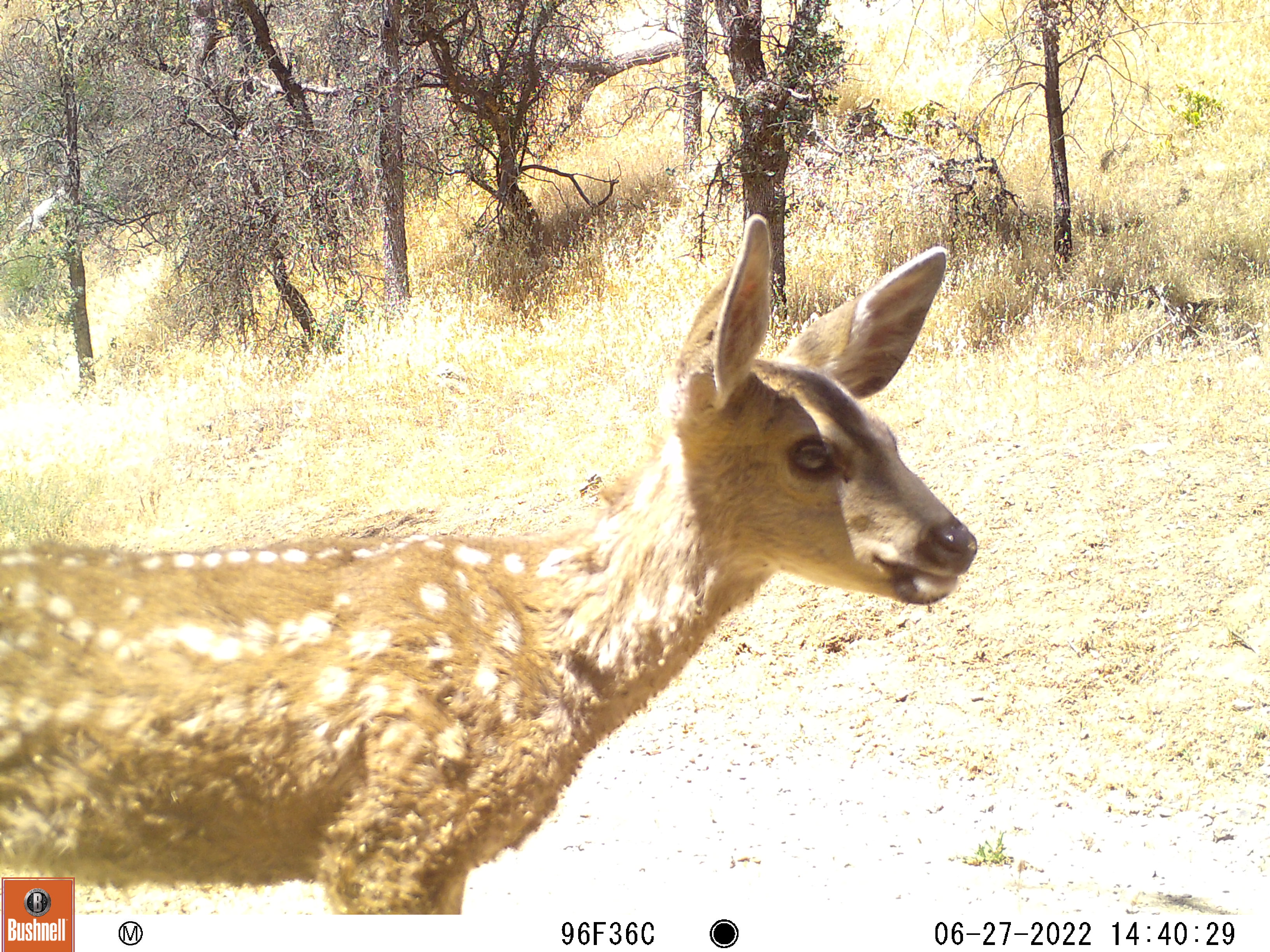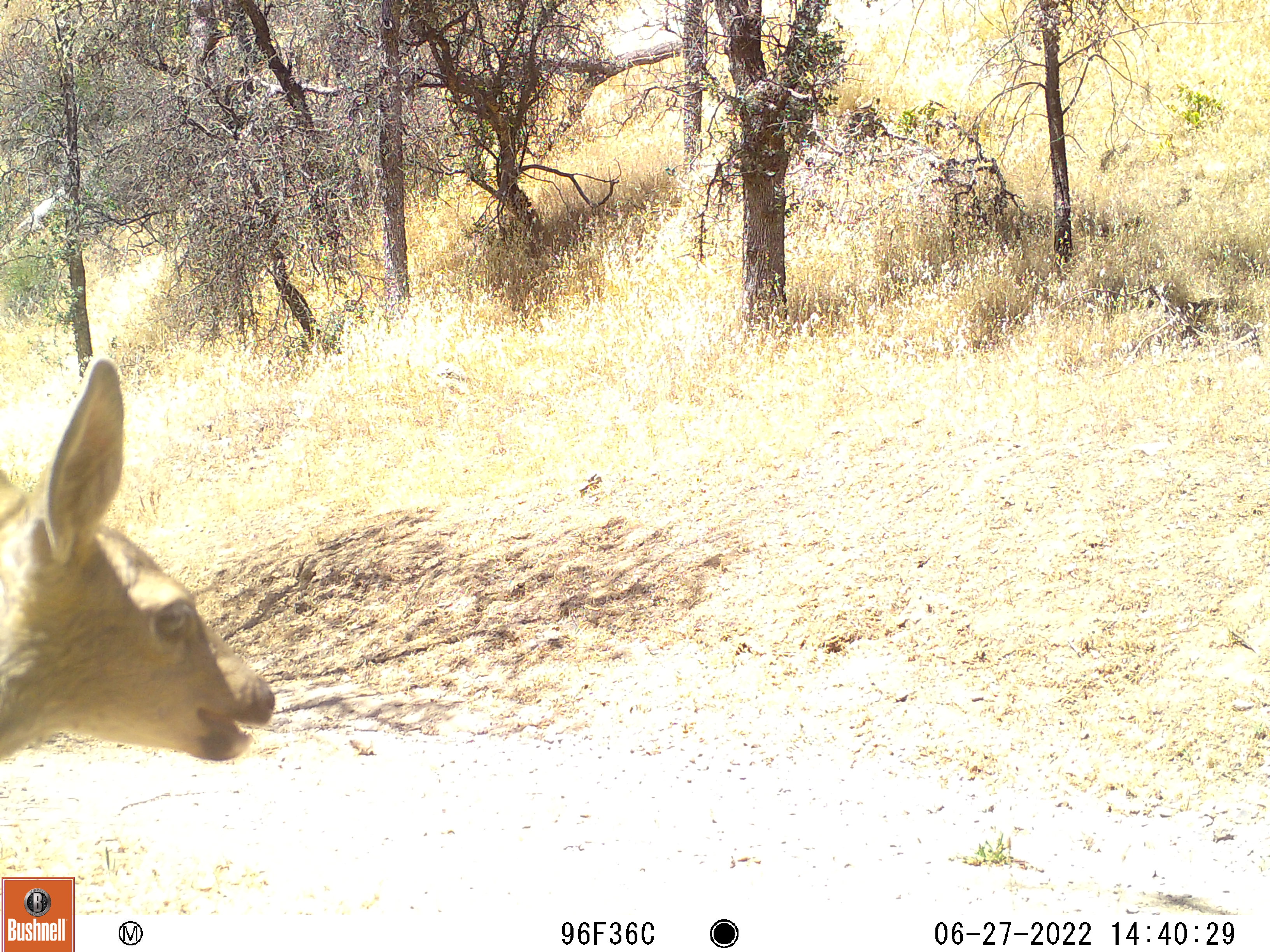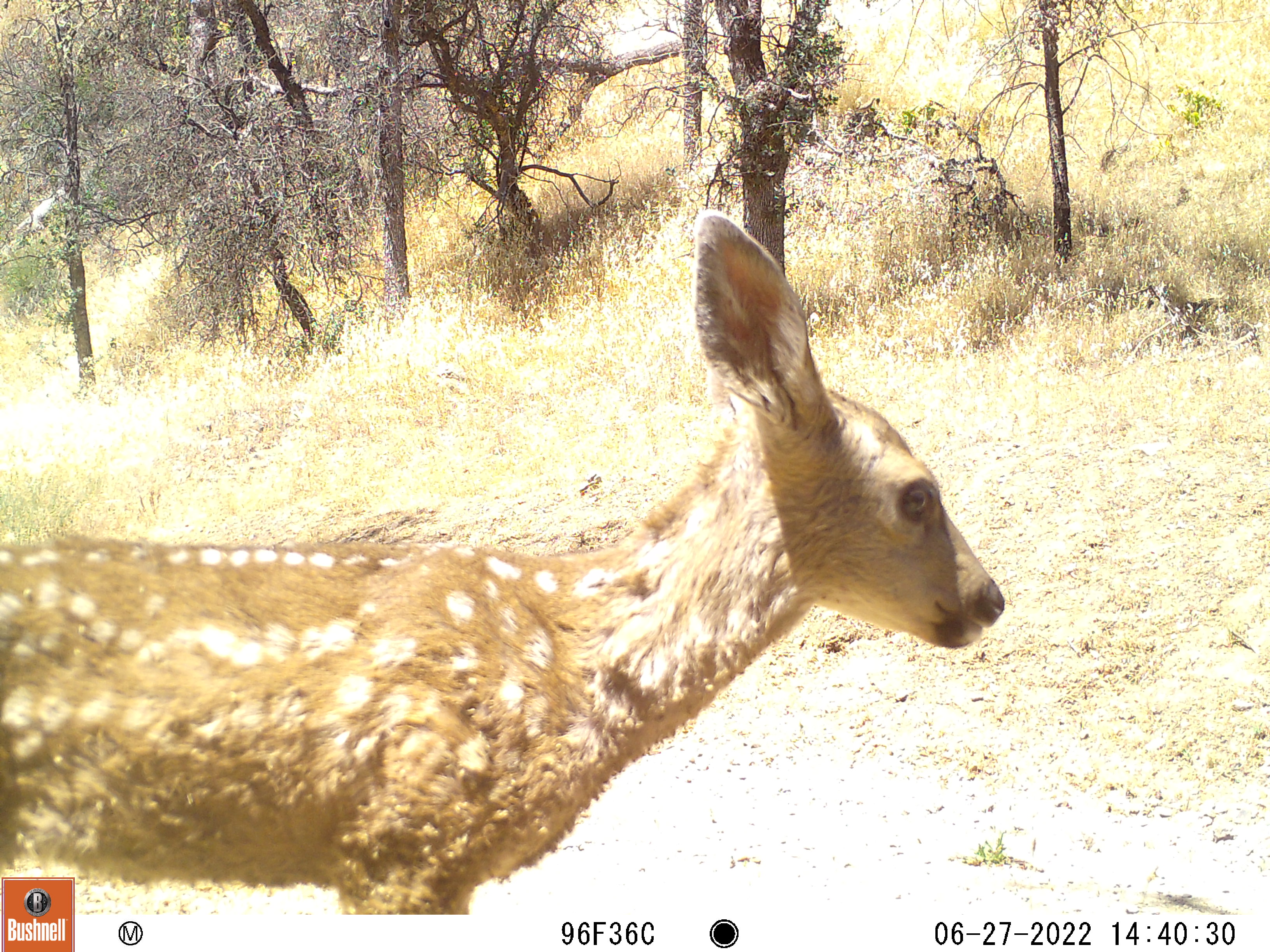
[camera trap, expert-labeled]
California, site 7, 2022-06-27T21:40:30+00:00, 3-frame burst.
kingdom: Animalia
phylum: Chordata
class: Mammalia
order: Artiodactyla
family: Cervidae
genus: Odocoileus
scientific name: Odocoileus hemionus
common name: mule deer